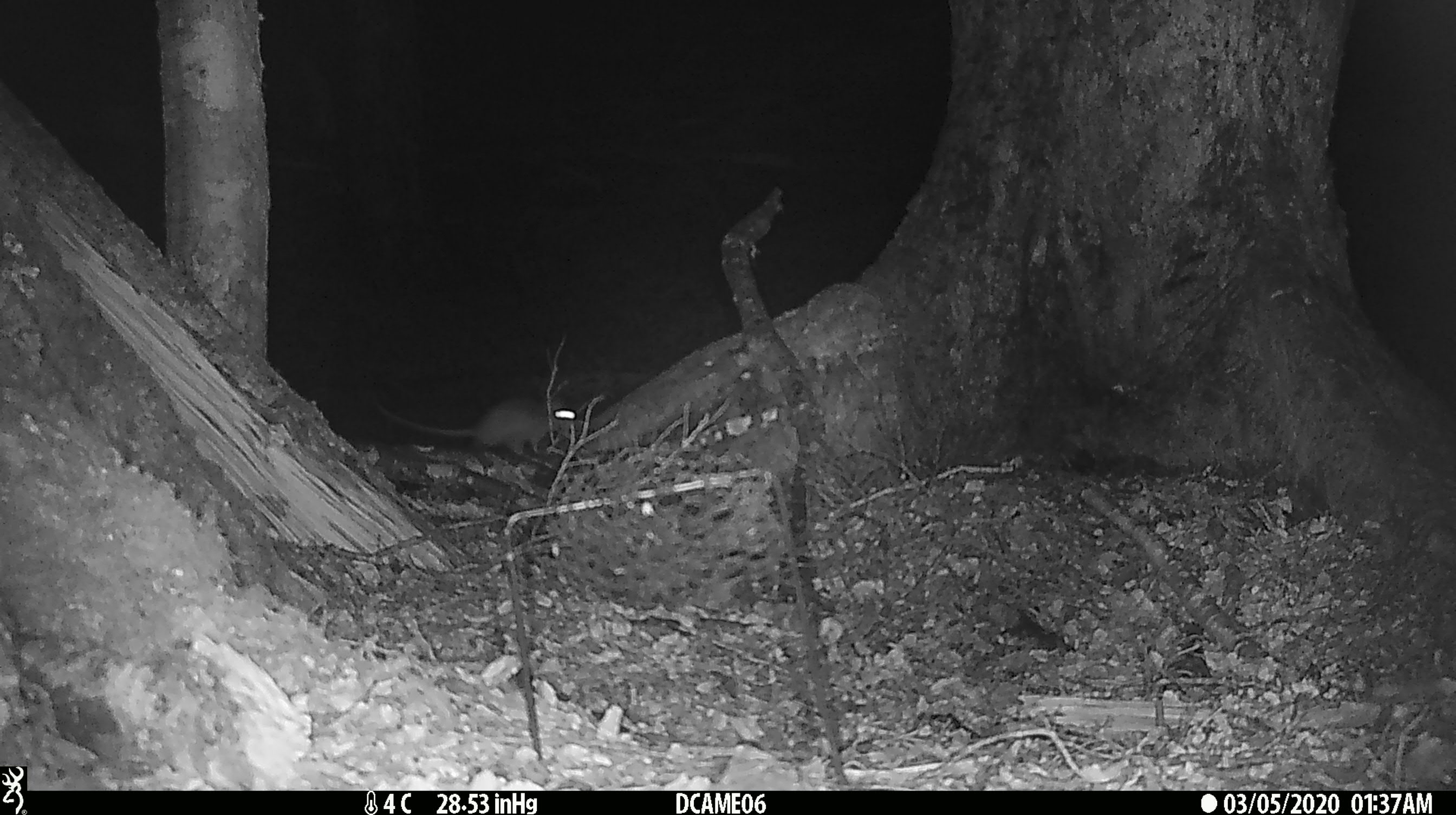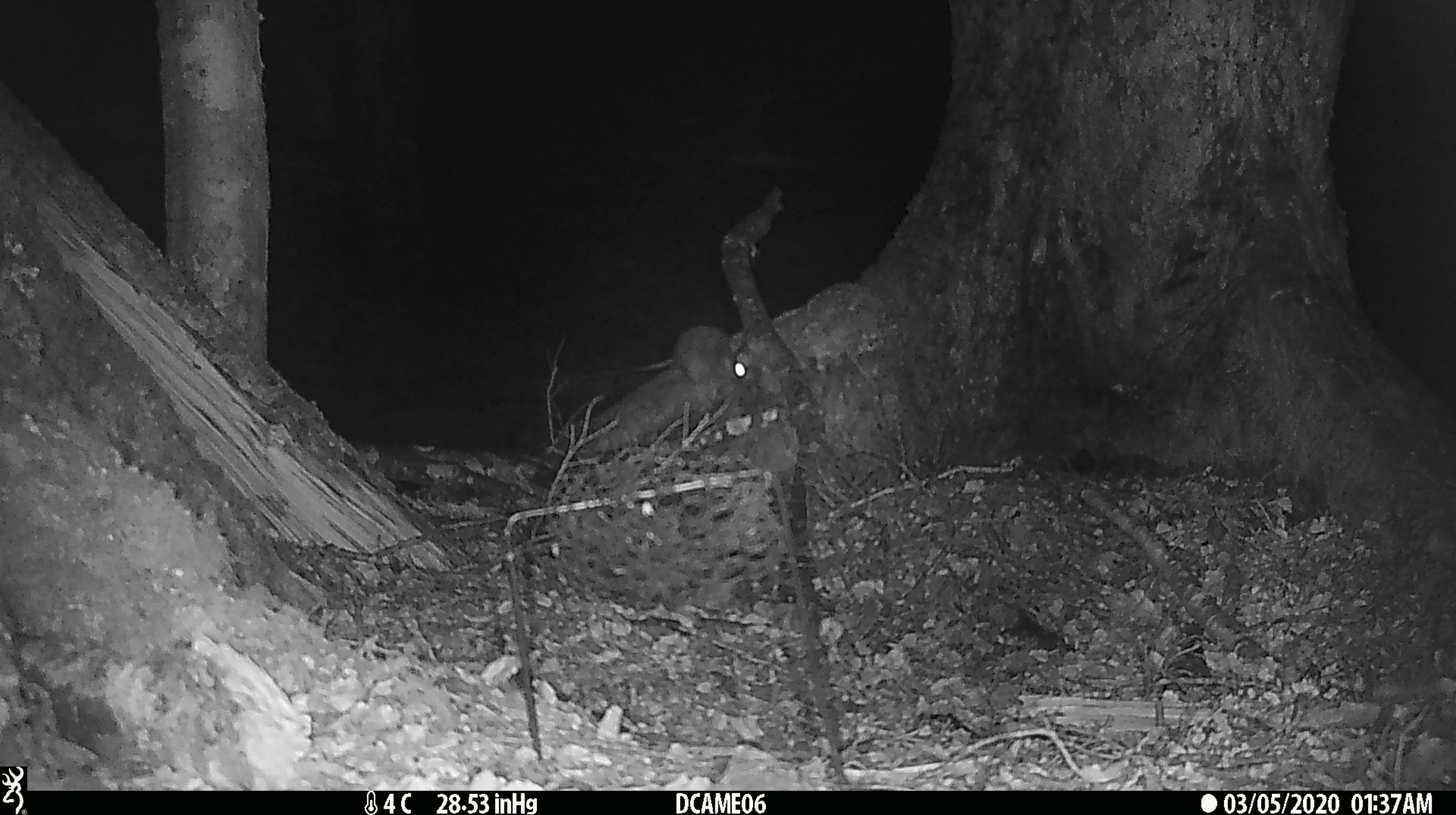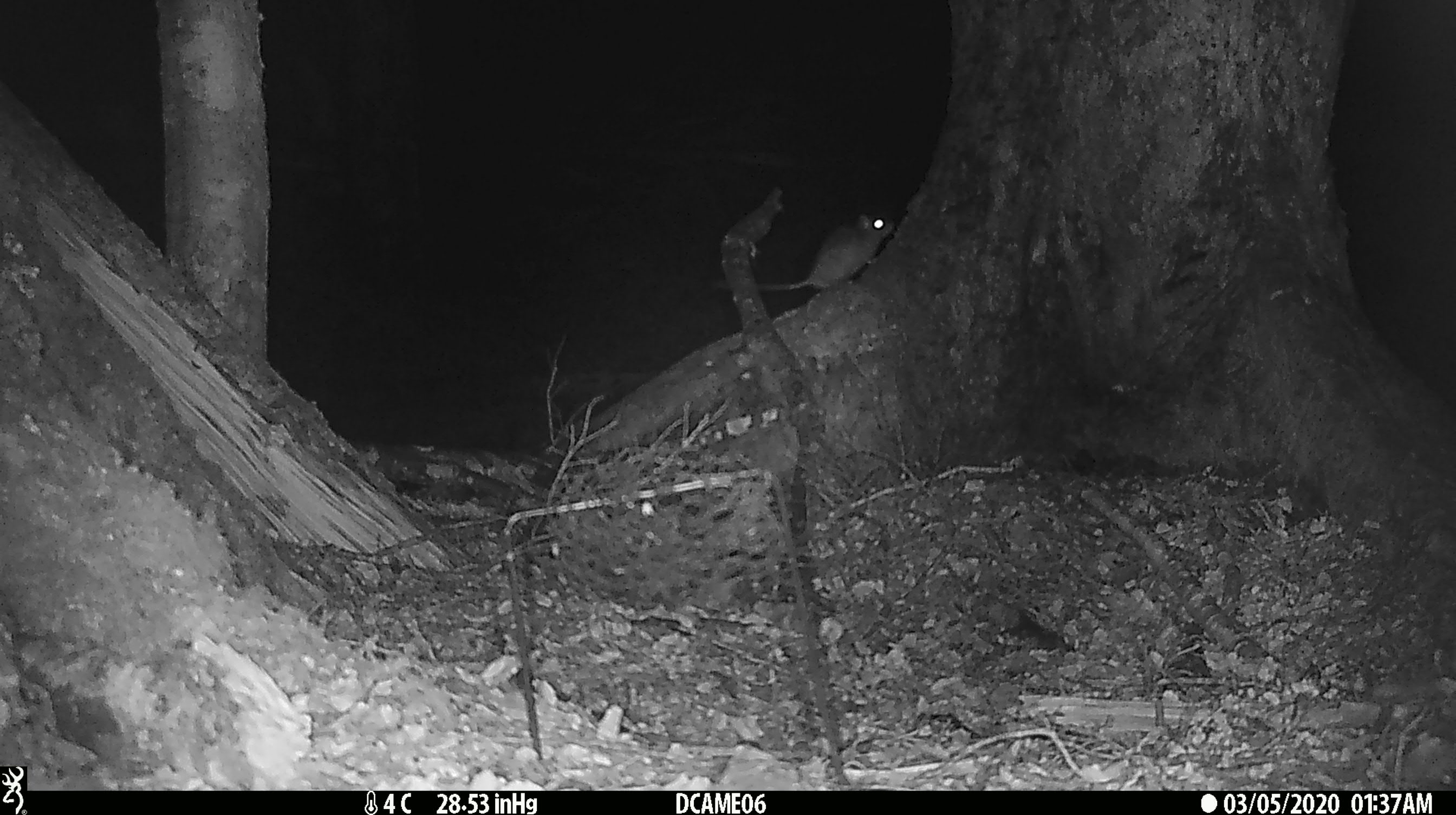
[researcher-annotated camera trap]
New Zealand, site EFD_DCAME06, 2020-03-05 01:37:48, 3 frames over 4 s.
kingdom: Animalia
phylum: Chordata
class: Mammalia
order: Rodentia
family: Muridae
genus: Rattus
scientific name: Rattus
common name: rat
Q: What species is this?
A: Rat (Rattus).